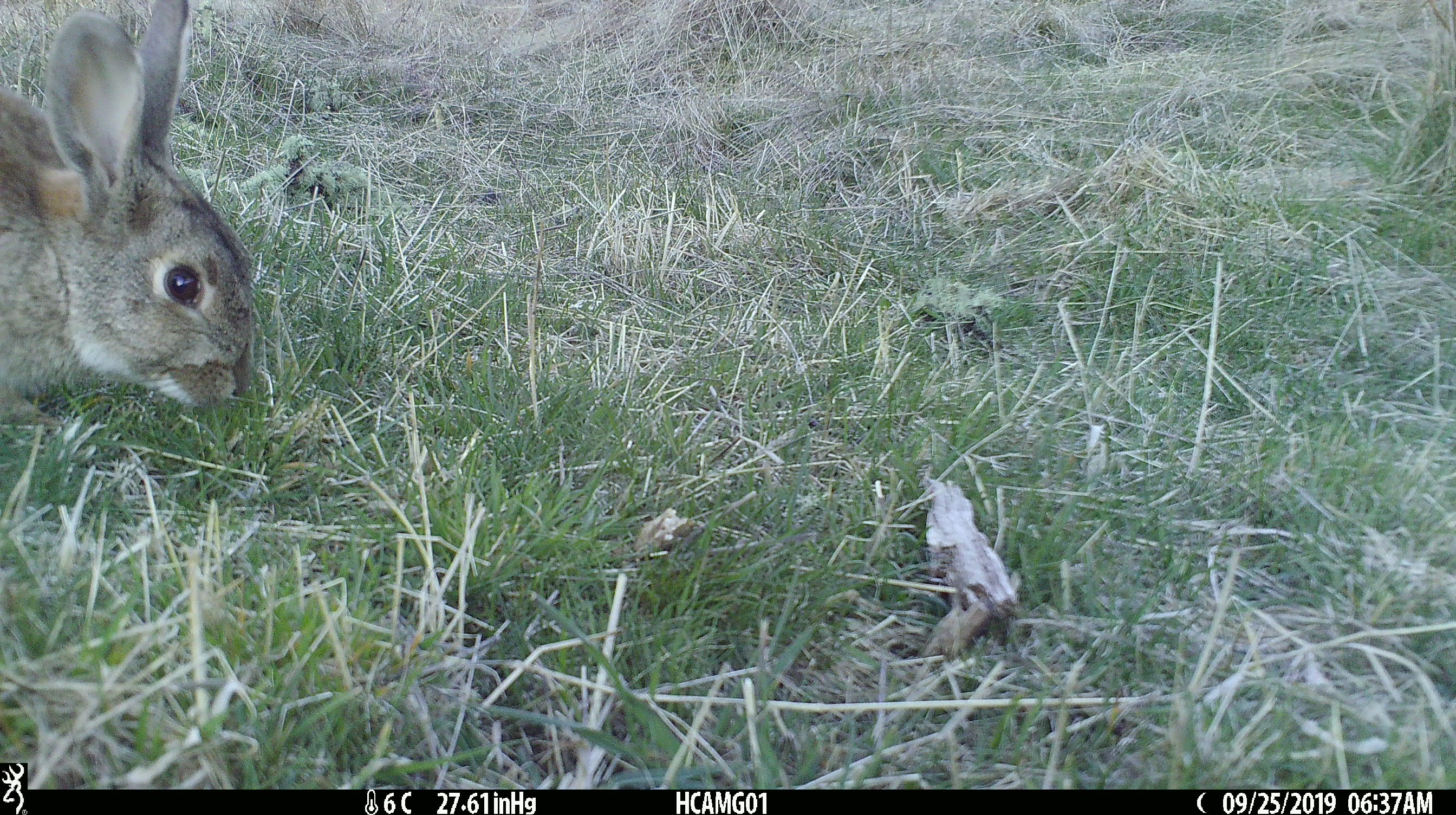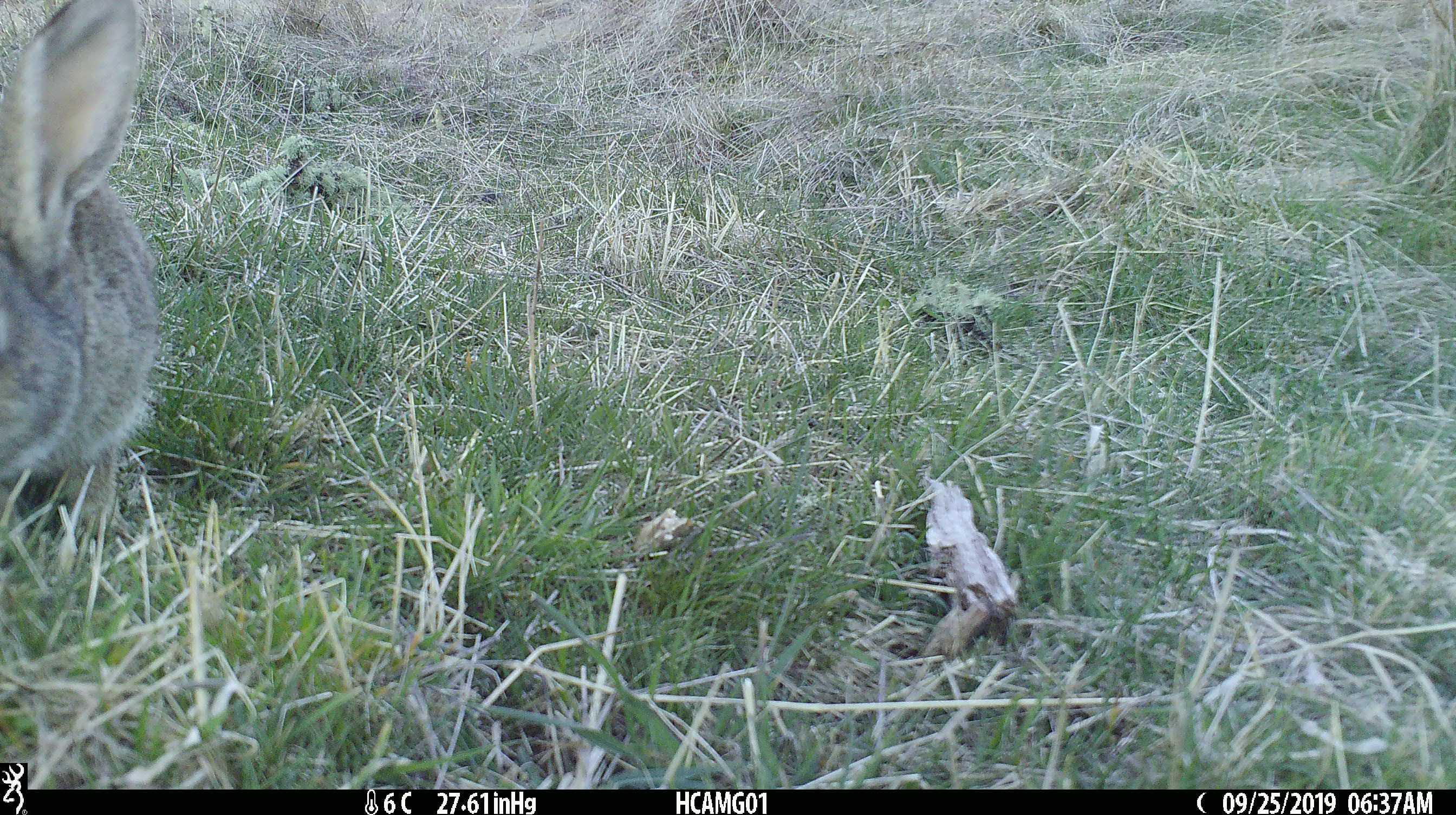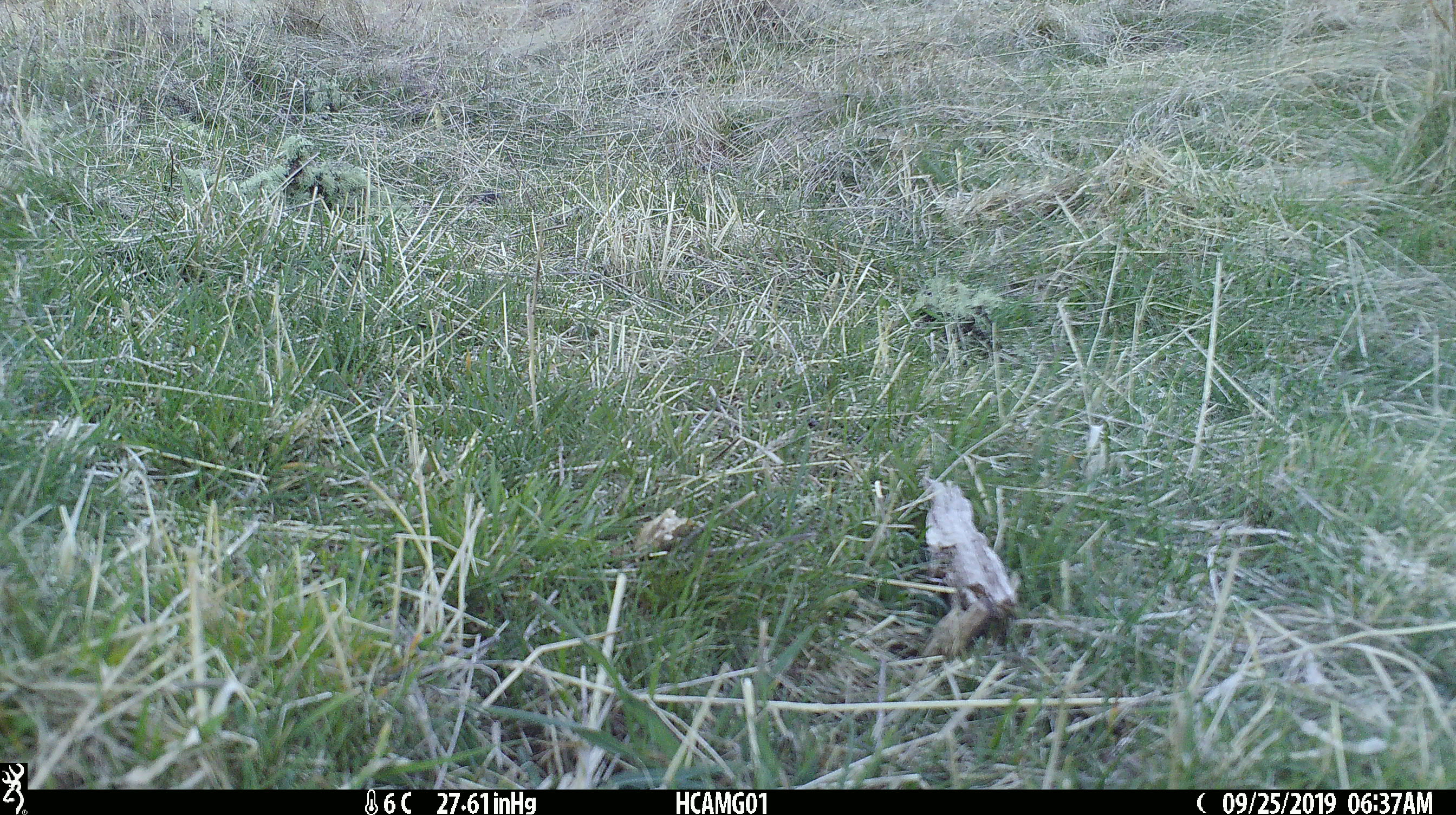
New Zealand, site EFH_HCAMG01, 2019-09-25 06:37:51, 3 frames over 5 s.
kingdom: Animalia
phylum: Chordata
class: Mammalia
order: Lagomorpha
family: Leporidae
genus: Oryctolagus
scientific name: Oryctolagus cuniculus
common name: european rabbit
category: rabbit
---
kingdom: Animalia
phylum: Chordata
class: Mammalia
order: Eulipotyphla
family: Erinaceidae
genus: Erinaceus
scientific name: Erinaceus europaeus europaeus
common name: european hedgehog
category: hedgehog